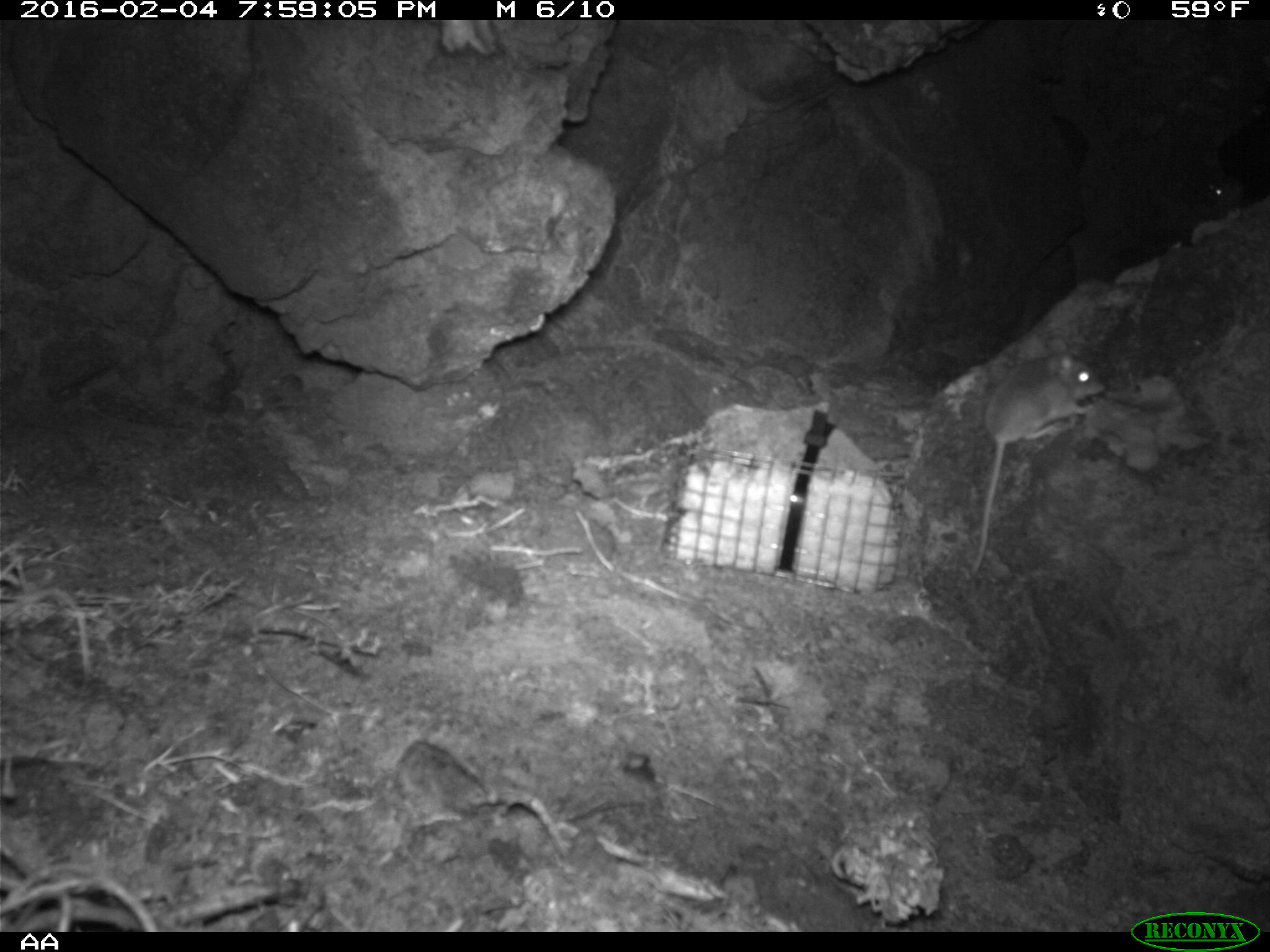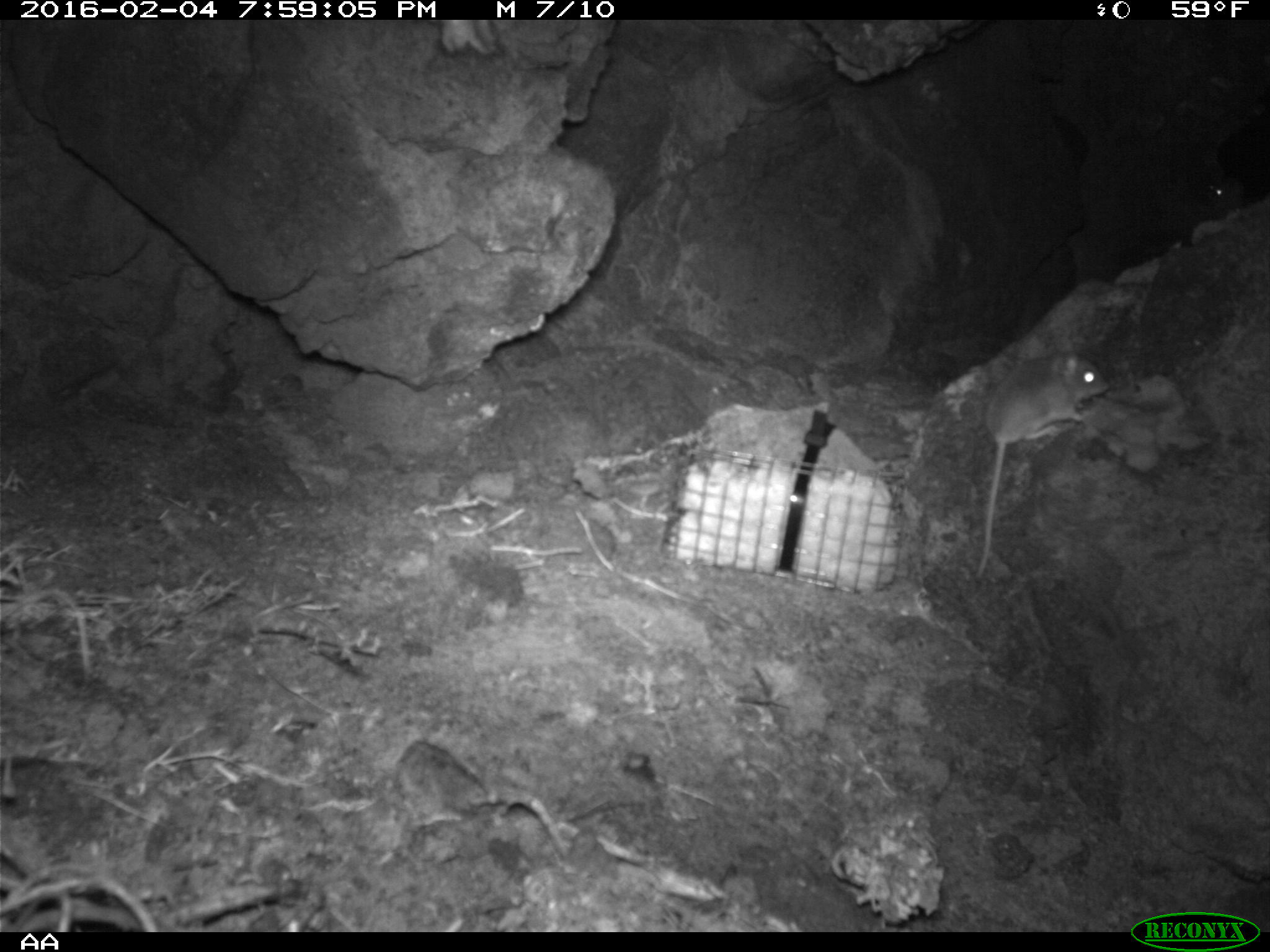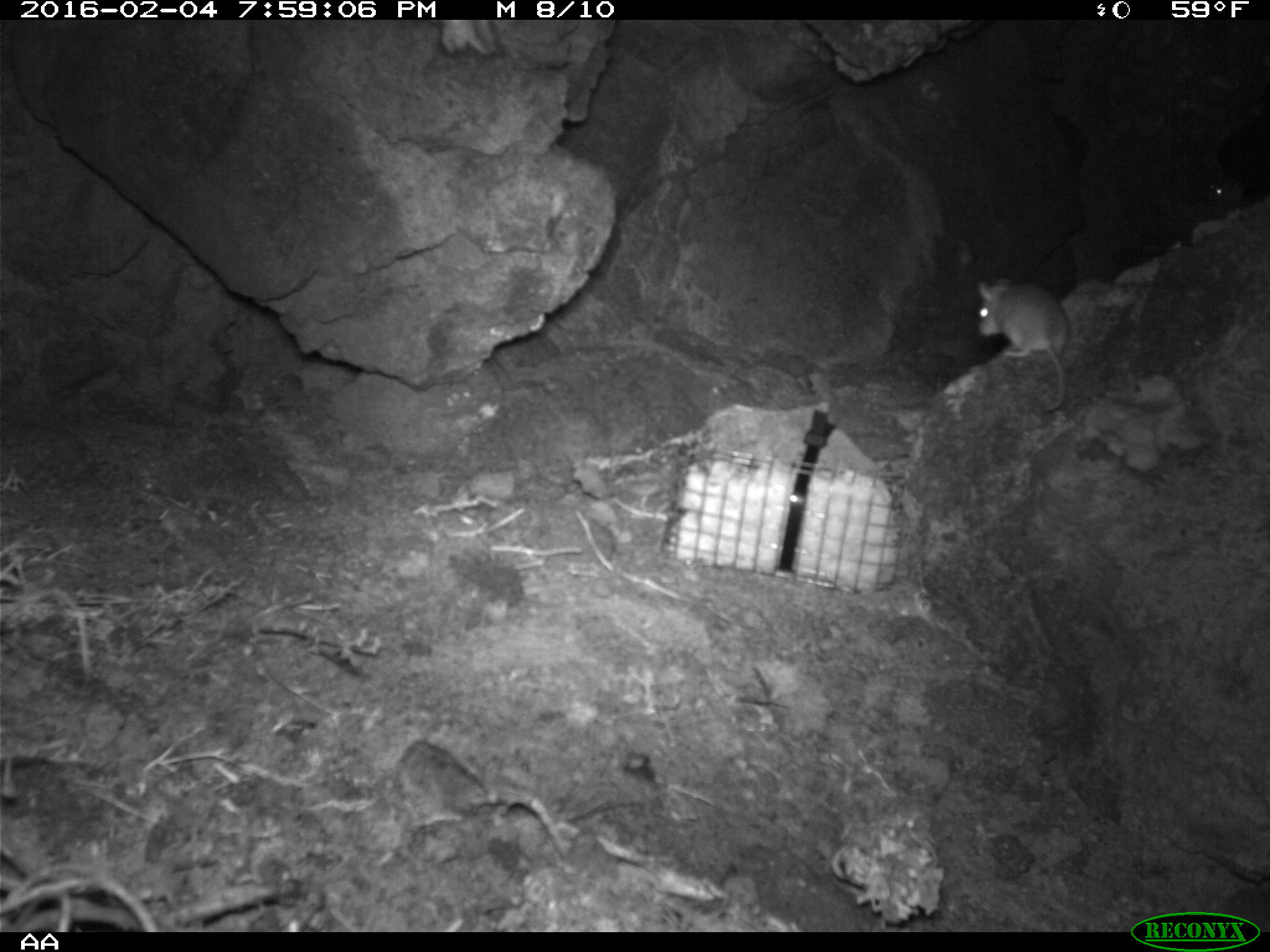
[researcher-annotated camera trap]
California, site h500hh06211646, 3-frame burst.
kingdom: Animalia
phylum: Chordata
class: Mammalia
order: Rodentia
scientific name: Rodentia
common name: rodent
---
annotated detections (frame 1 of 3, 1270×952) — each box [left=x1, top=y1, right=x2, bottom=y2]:
rodent: [left=971, top=353, right=1106, bottom=568]; [left=1207, top=182, right=1246, bottom=200]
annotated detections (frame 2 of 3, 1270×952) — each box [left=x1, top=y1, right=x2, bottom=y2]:
rodent: [left=977, top=337, right=1109, bottom=579]; [left=1206, top=182, right=1243, bottom=202]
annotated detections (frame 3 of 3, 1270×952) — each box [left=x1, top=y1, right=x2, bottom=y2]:
rodent: [left=975, top=275, right=1072, bottom=412]; [left=1195, top=172, right=1237, bottom=214]